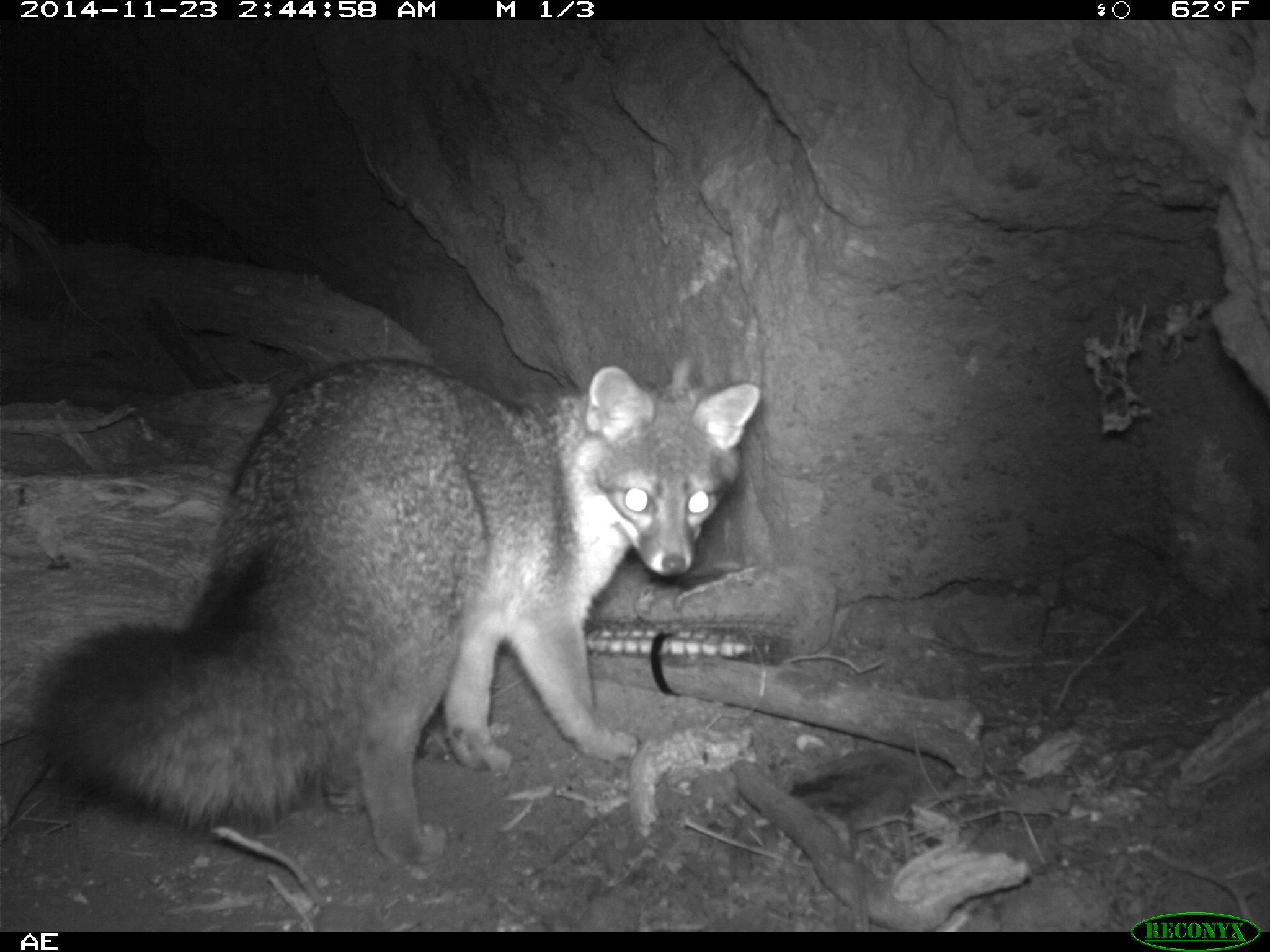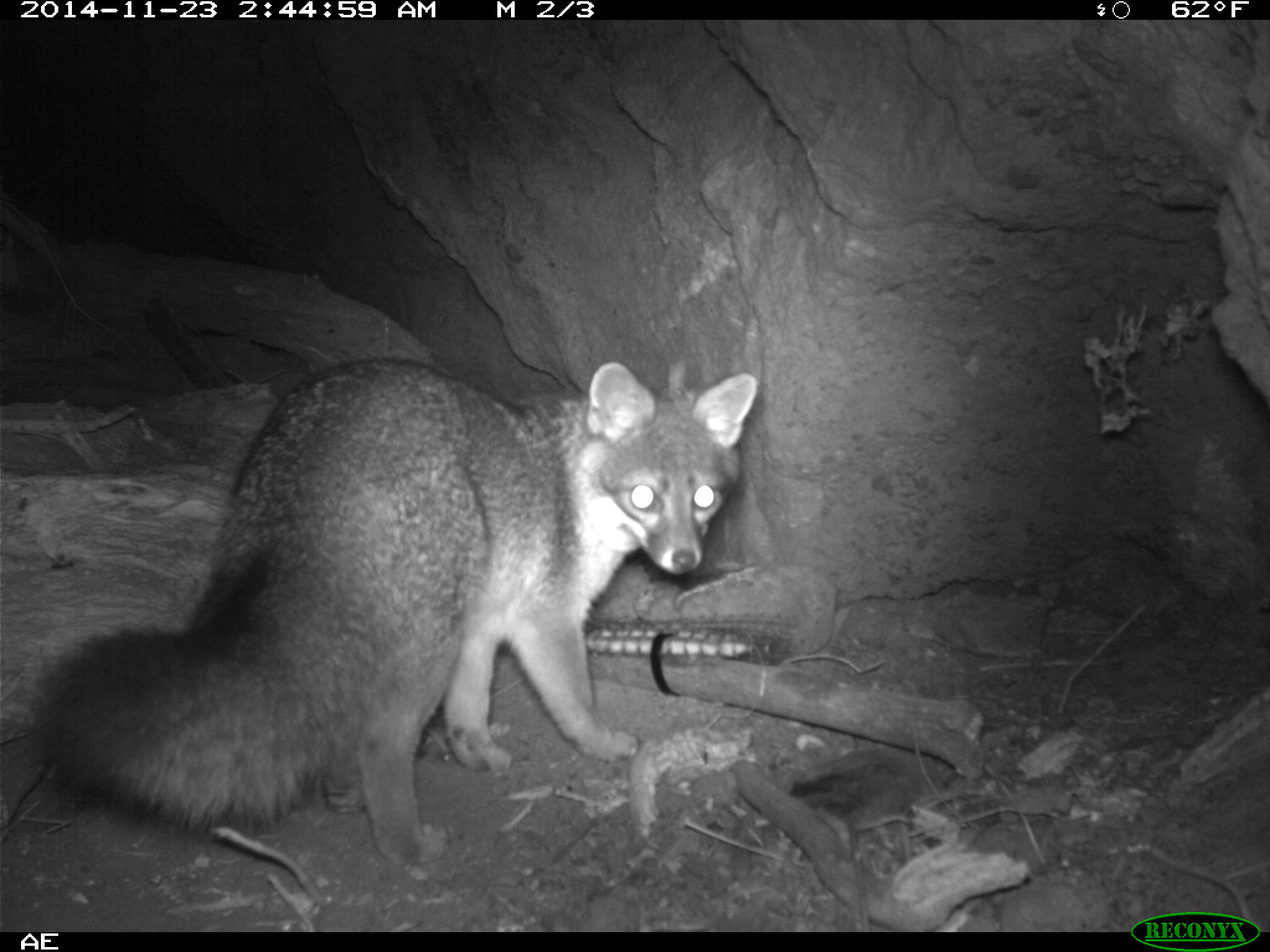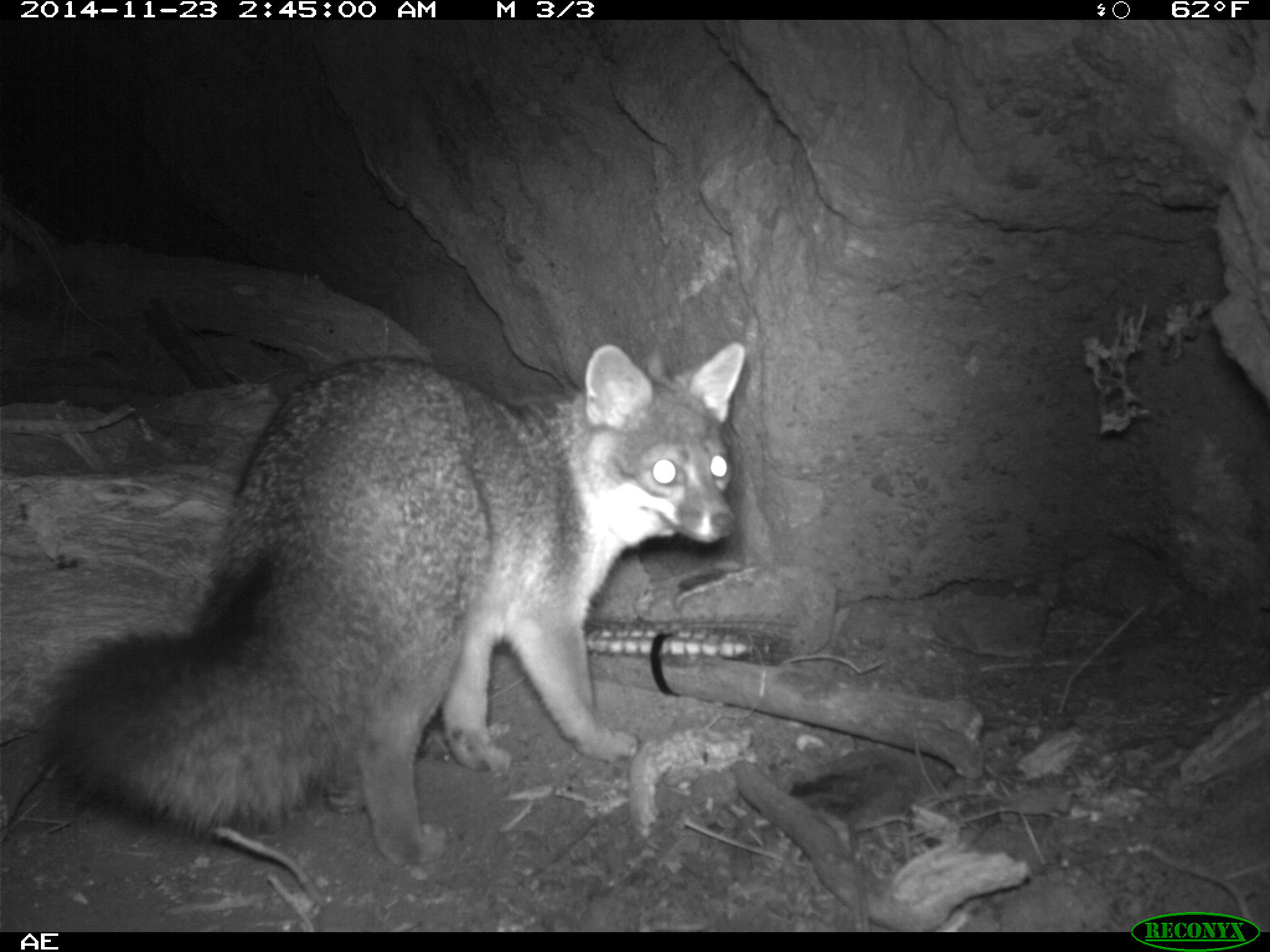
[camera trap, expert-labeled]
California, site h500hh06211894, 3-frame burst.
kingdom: Animalia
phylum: Chordata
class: Mammalia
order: Carnivora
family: Canidae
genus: Urocyon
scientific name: Urocyon littoralis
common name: island fox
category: fox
Fox (island fox) (Urocyon littoralis).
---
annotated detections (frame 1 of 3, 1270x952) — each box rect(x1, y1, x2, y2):
fox: rect(32, 356, 760, 864)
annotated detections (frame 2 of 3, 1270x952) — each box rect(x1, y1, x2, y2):
fox: rect(36, 356, 755, 865)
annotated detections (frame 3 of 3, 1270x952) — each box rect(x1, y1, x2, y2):
fox: rect(37, 338, 747, 868)